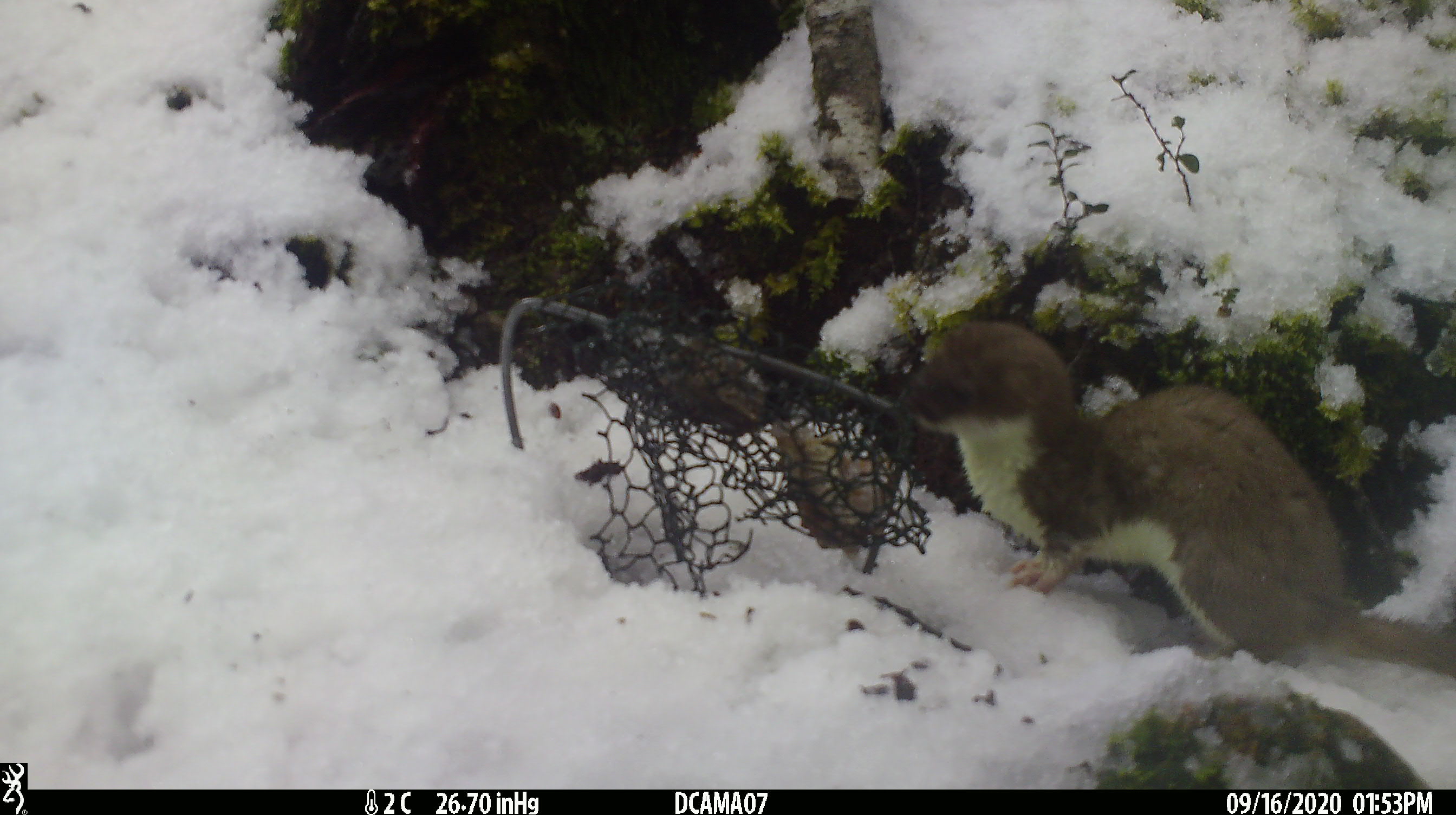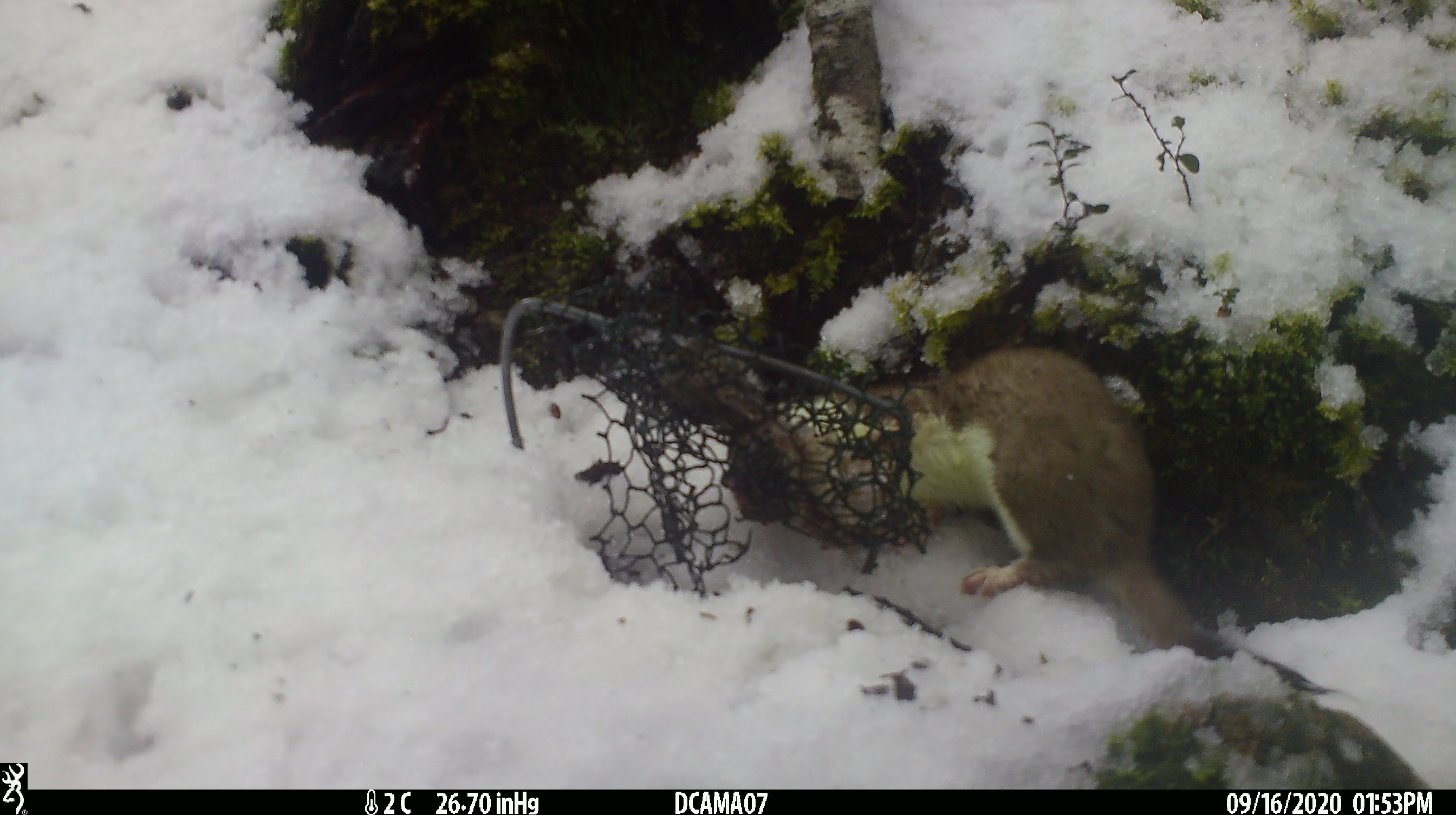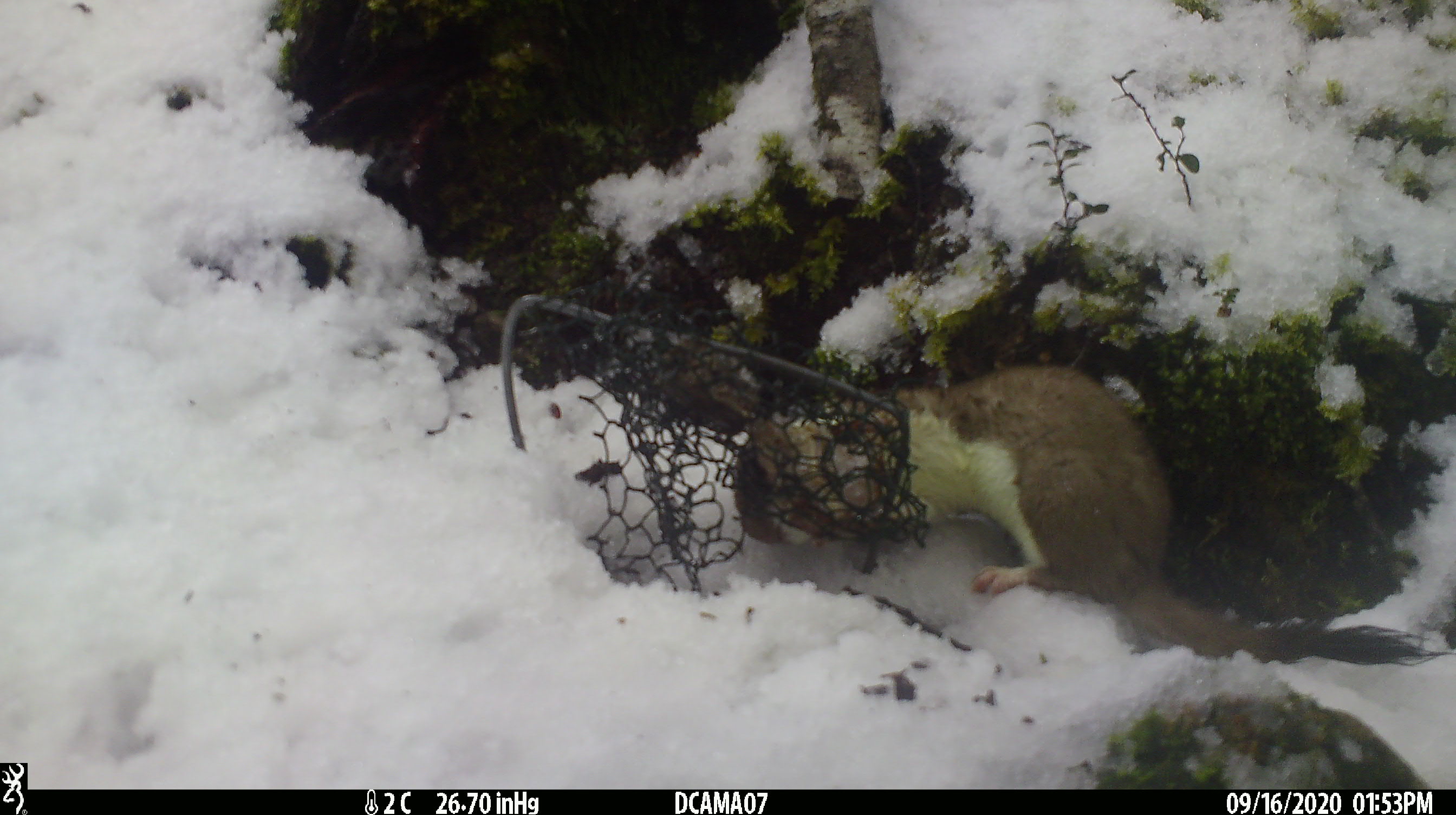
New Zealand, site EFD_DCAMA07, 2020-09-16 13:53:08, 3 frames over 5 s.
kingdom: Animalia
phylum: Chordata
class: Mammalia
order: Carnivora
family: Mustelidae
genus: Mustela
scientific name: Mustela erminea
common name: stoat